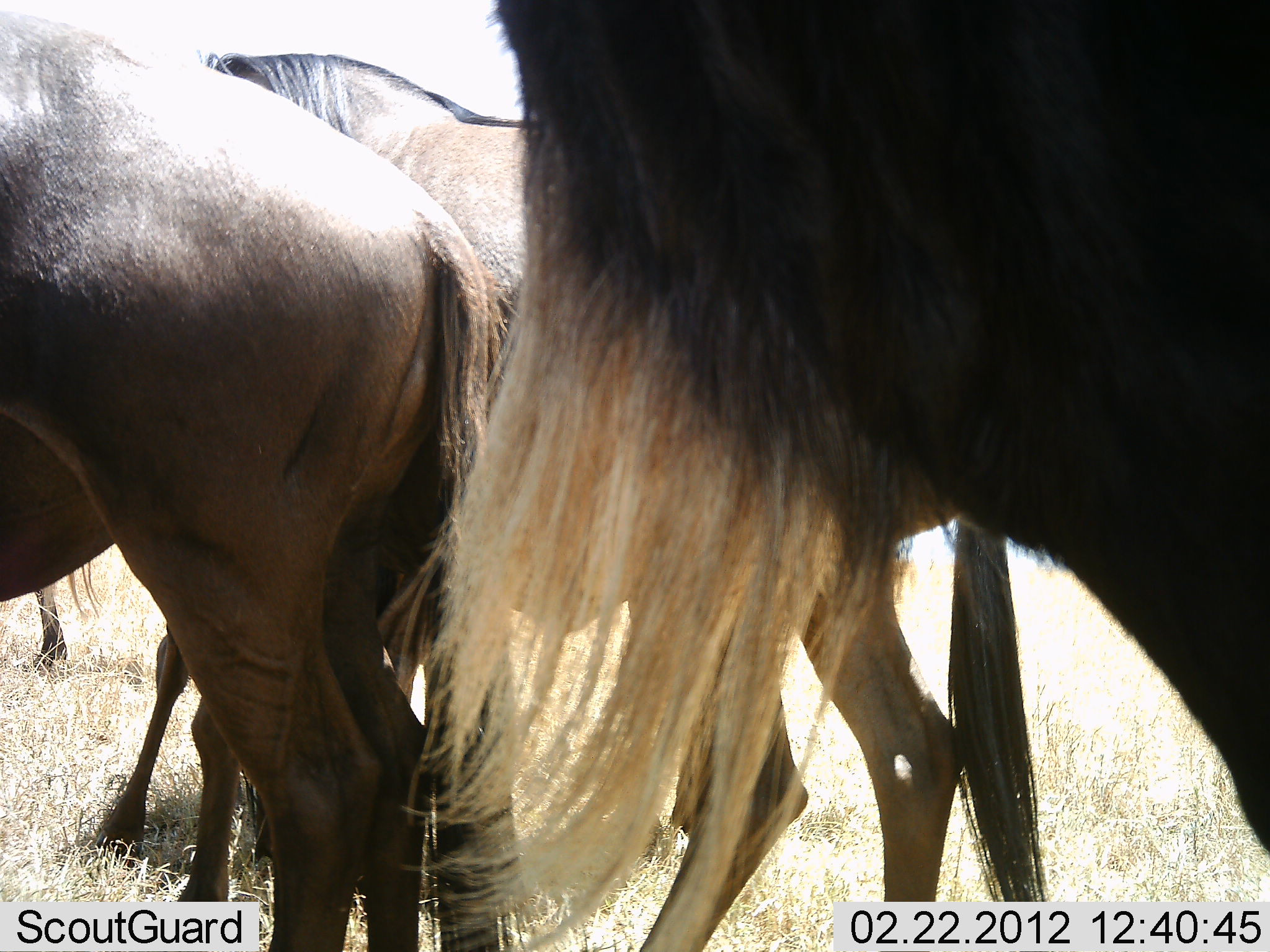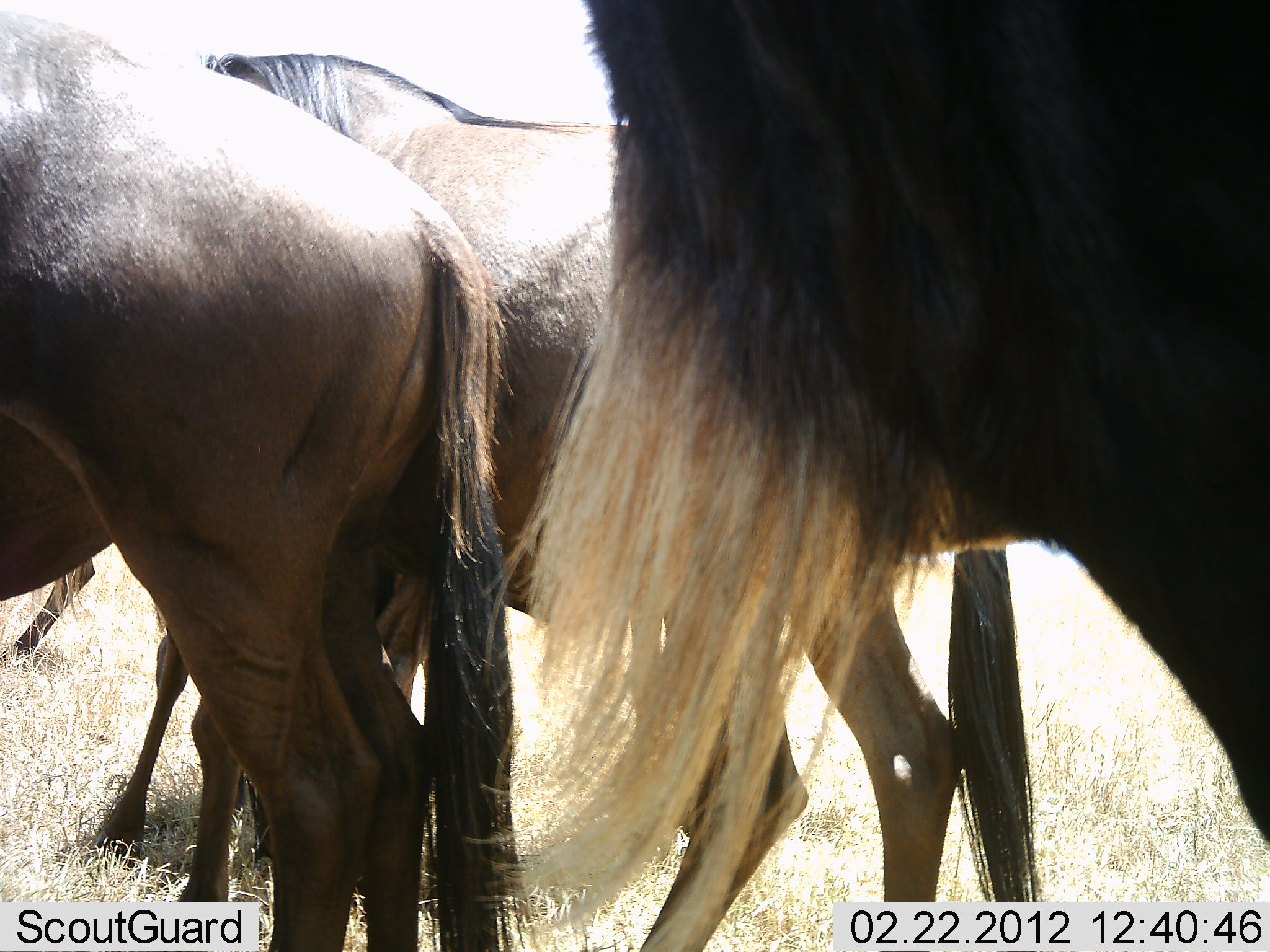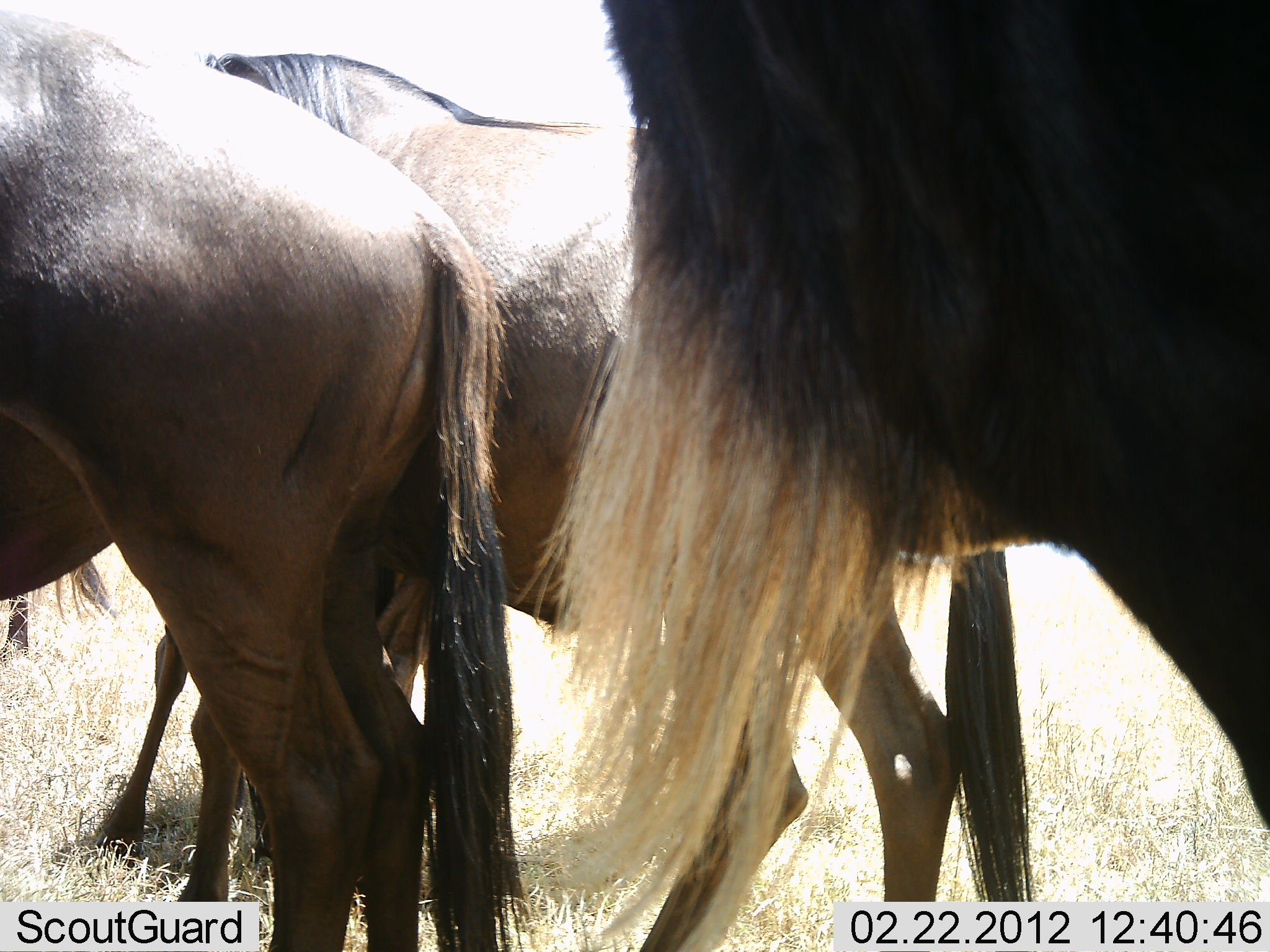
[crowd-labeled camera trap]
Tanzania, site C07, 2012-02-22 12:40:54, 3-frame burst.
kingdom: Animalia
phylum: Chordata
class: Mammalia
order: Artiodactyla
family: Bovidae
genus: Connochaetes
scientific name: Connochaetes taurinus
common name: blue wildebeest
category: wildebeest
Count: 4.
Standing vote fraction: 87%.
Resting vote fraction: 13%.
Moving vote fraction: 9%.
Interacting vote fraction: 0%.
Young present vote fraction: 13%.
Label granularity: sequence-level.